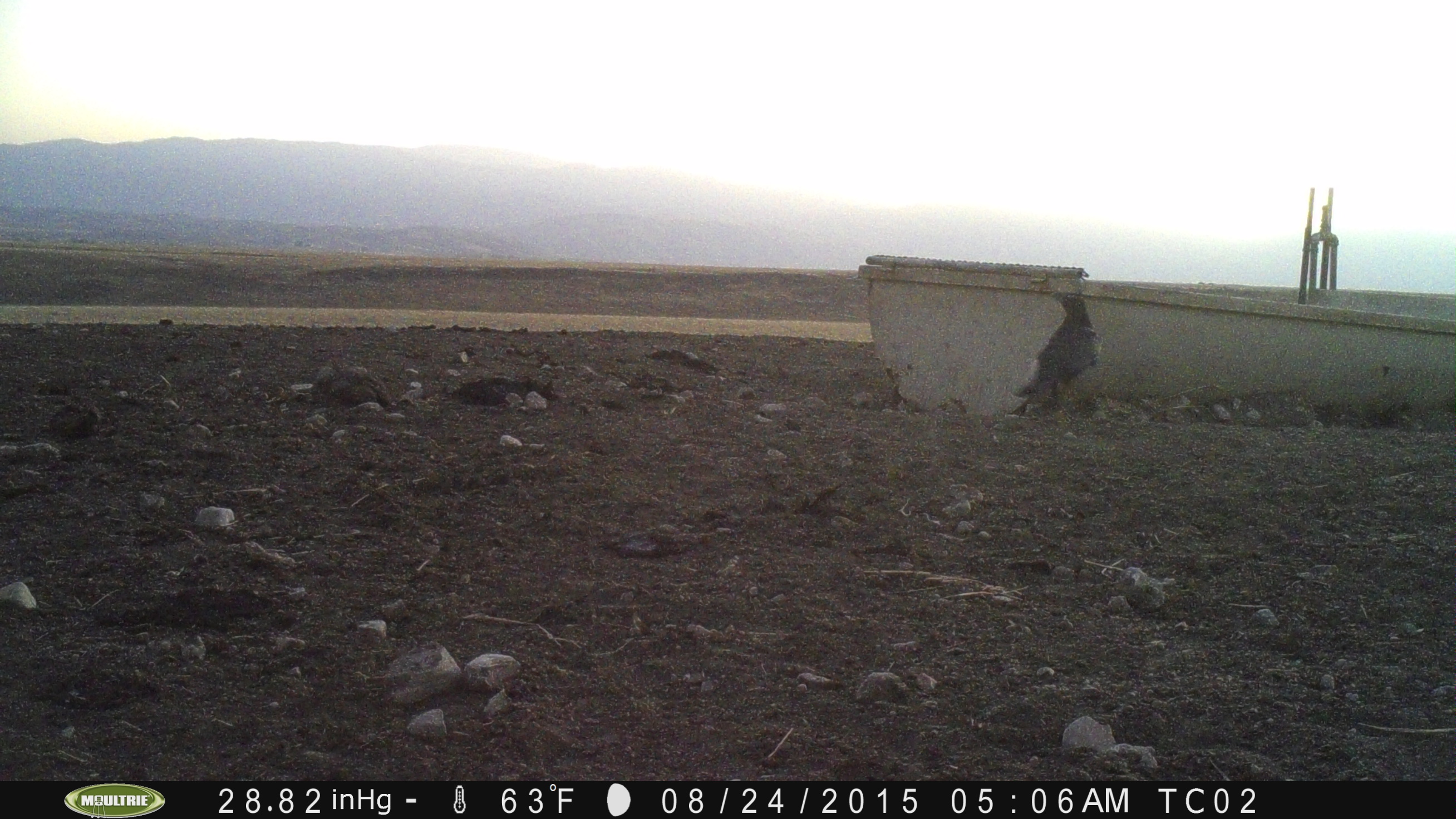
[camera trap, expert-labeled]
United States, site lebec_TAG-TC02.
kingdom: Animalia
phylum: Chordata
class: Aves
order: Passeriformes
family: Corvidae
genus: Corvus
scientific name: Corvus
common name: crows and ravens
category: unidentified corvus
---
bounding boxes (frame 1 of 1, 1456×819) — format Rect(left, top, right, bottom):
animal: Rect(1011, 294, 1099, 416)